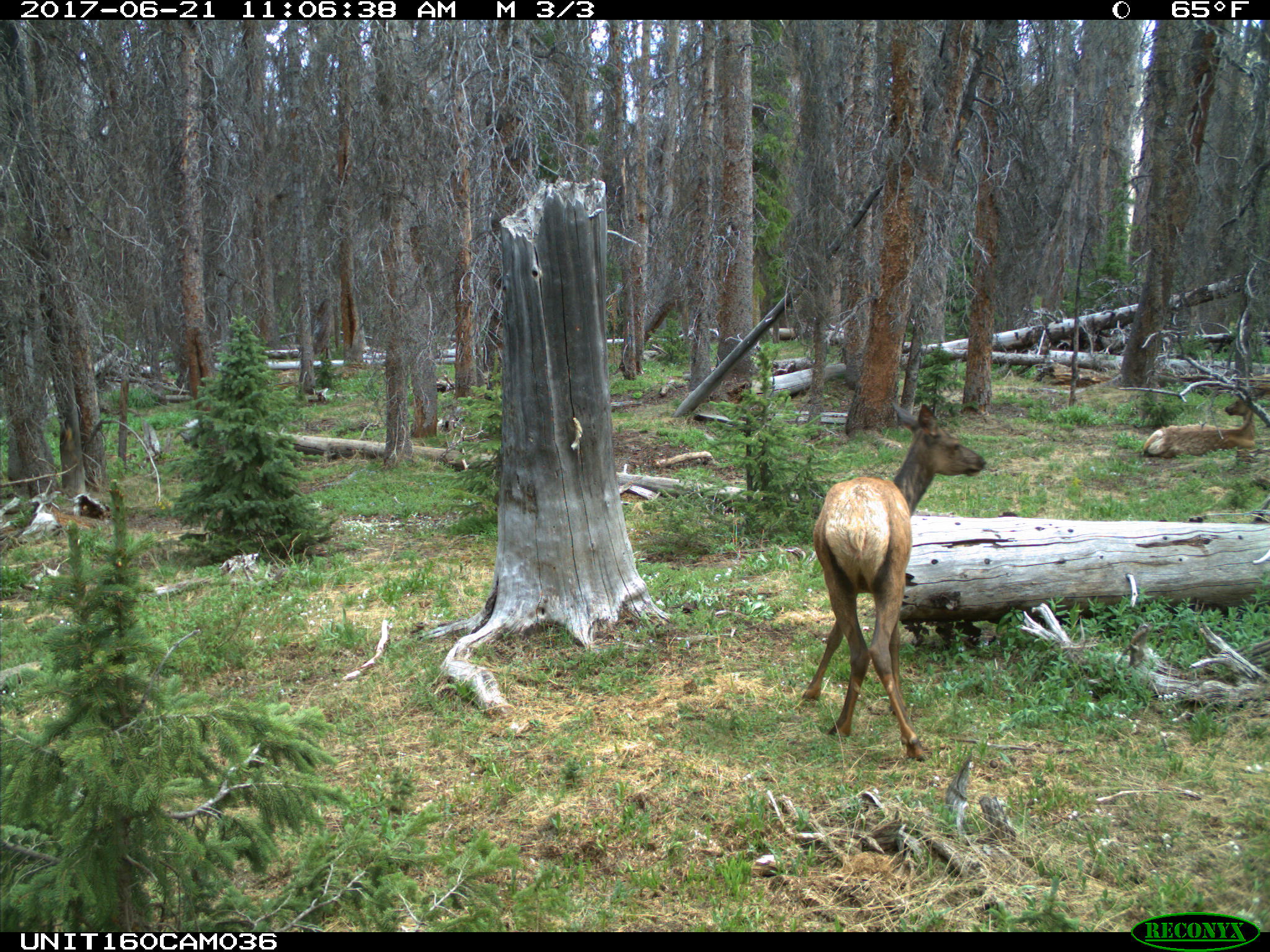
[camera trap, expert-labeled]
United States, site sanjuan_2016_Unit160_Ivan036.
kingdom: Animalia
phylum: Chordata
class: Mammalia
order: Artiodactyla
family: Cervidae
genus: Cervus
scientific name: Cervus elaphus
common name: red deer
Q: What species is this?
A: Cervus elaphus (red deer).